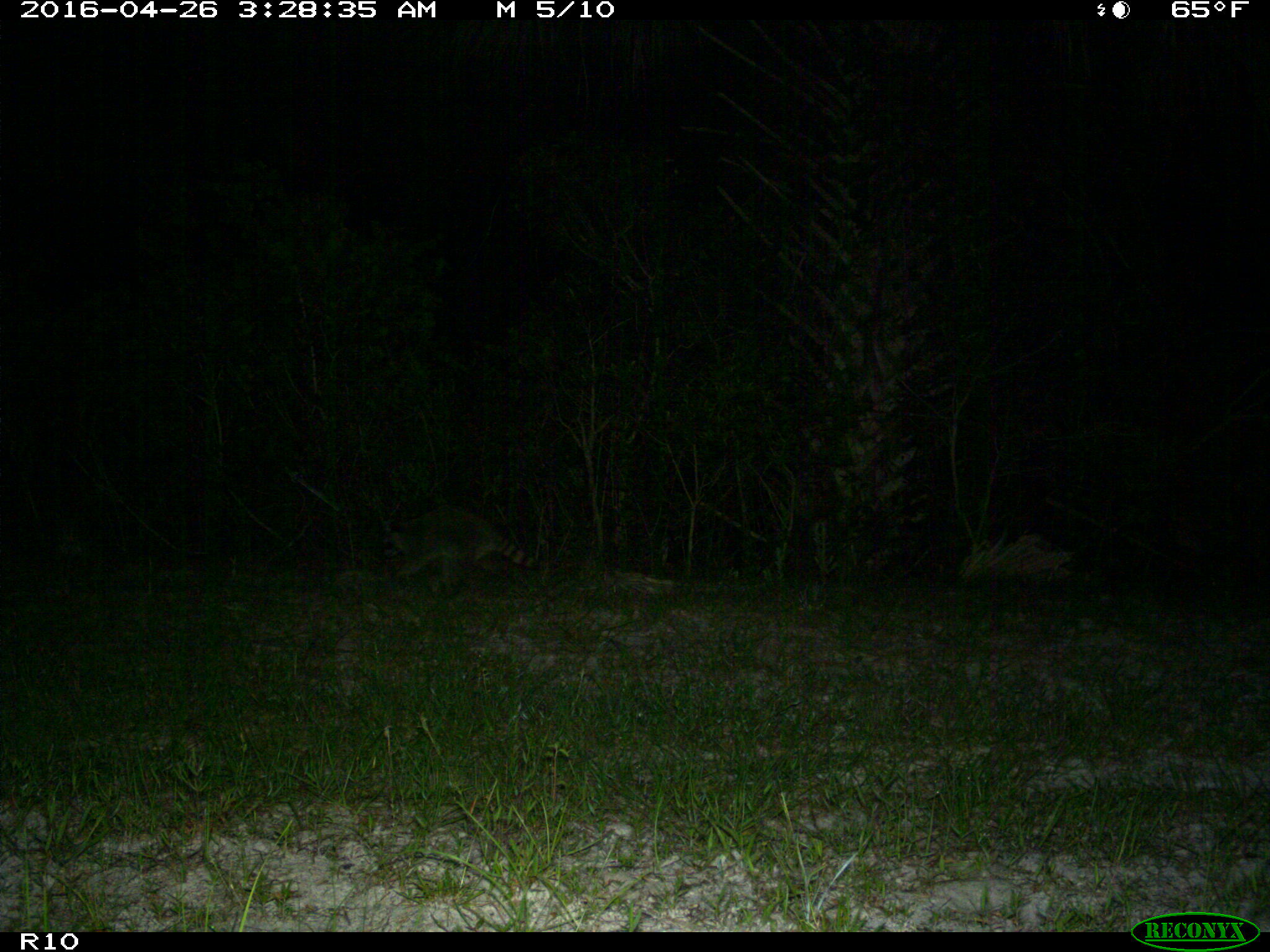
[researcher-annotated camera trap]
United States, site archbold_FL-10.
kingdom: Animalia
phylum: Chordata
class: Mammalia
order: Carnivora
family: Procyonidae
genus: Procyon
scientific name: Procyon lotor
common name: common raccoon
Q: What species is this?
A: Procyon lotor (common raccoon).